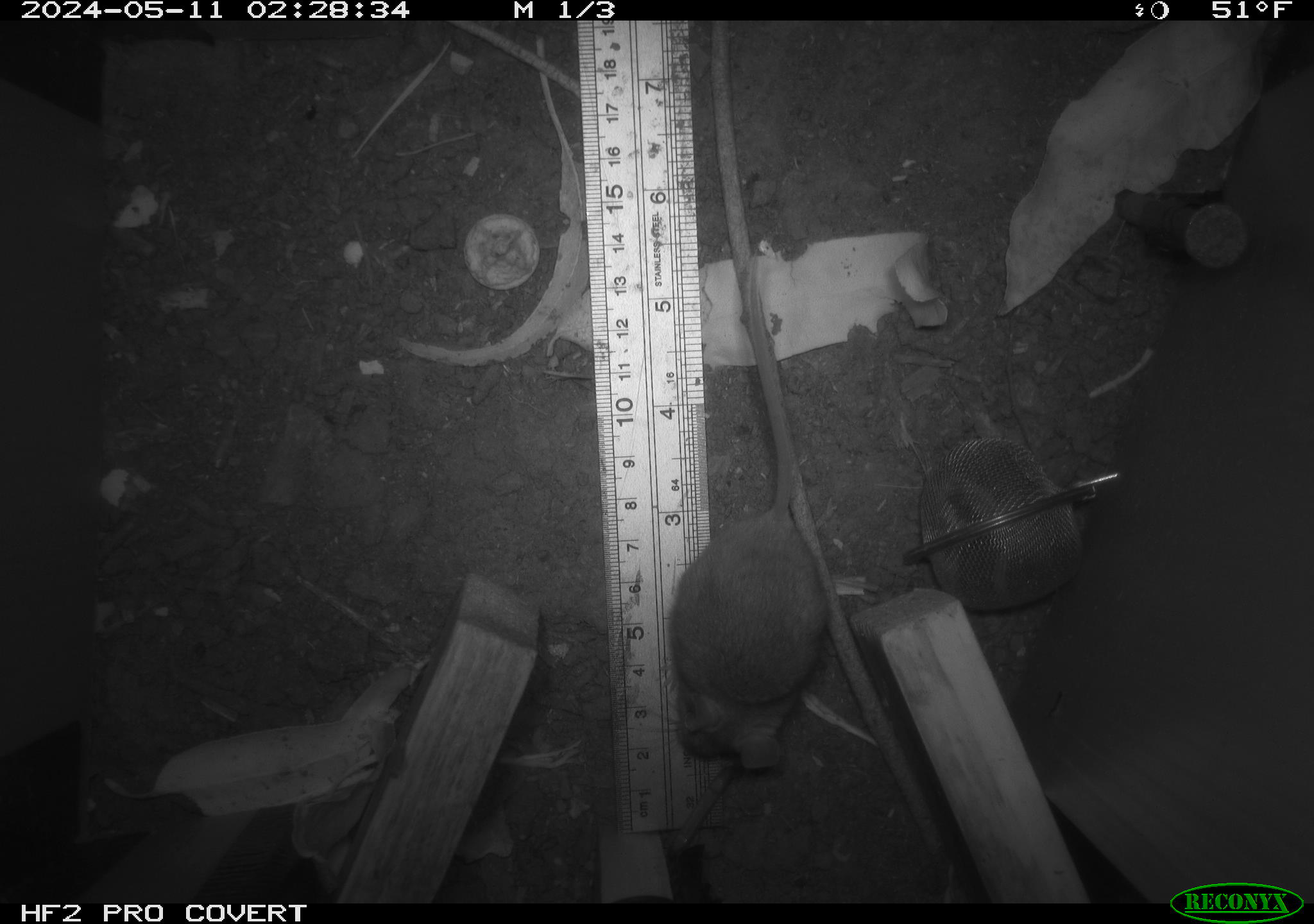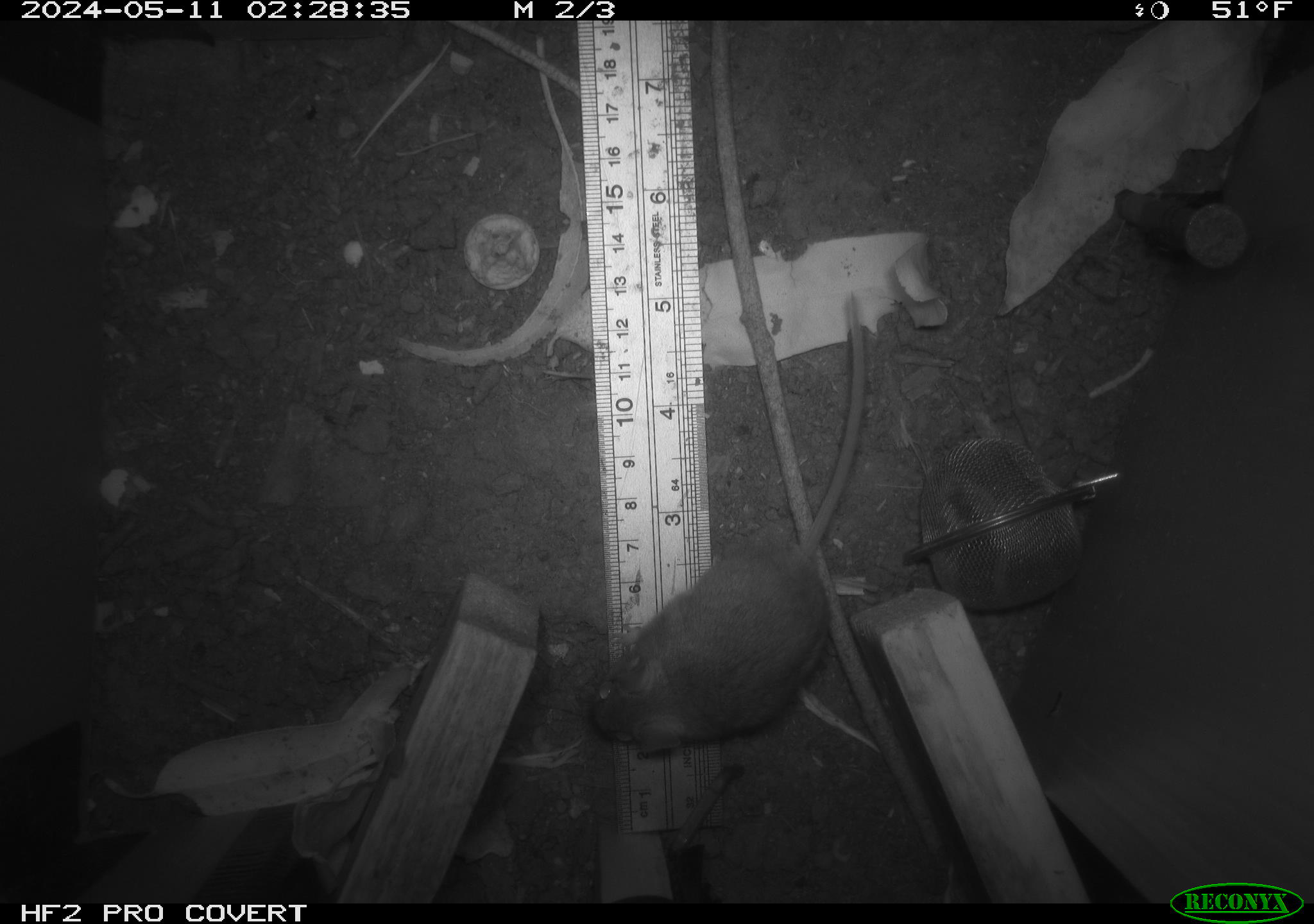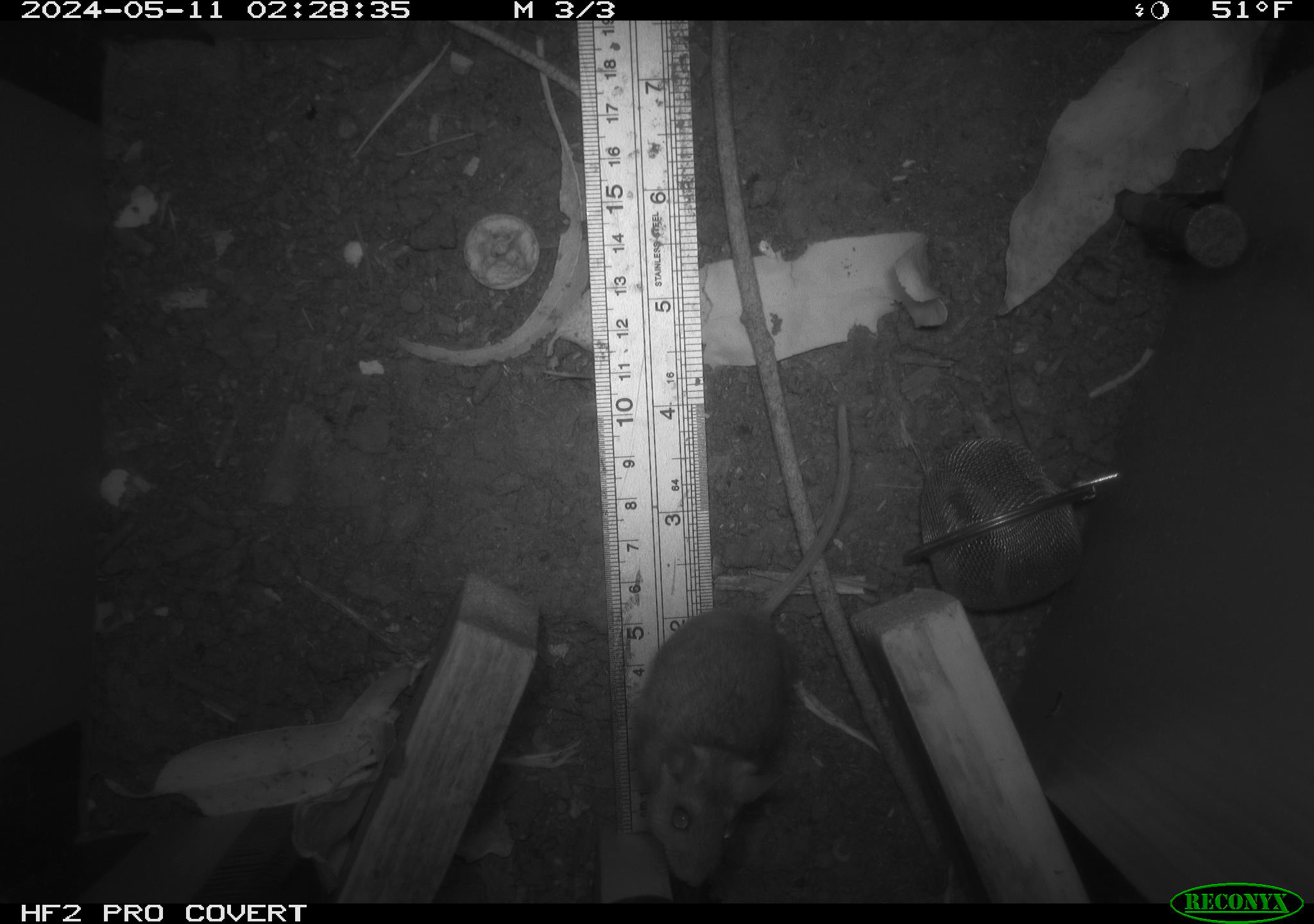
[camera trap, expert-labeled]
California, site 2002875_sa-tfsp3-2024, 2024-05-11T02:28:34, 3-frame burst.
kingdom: Animalia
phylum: Chordata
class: Mammalia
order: Rodentia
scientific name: Rodentia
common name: mouse species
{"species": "mouse species (Rodentia)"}